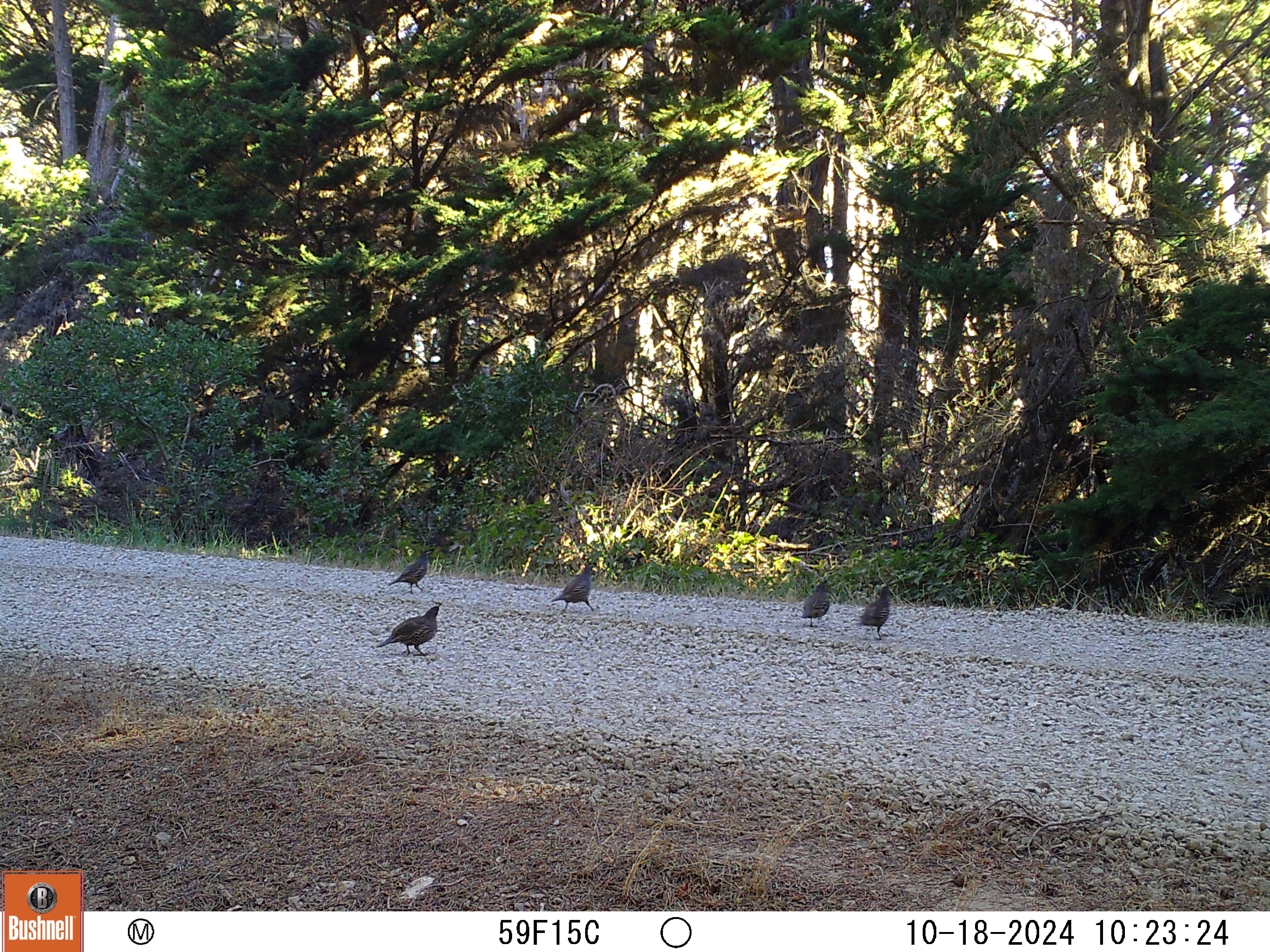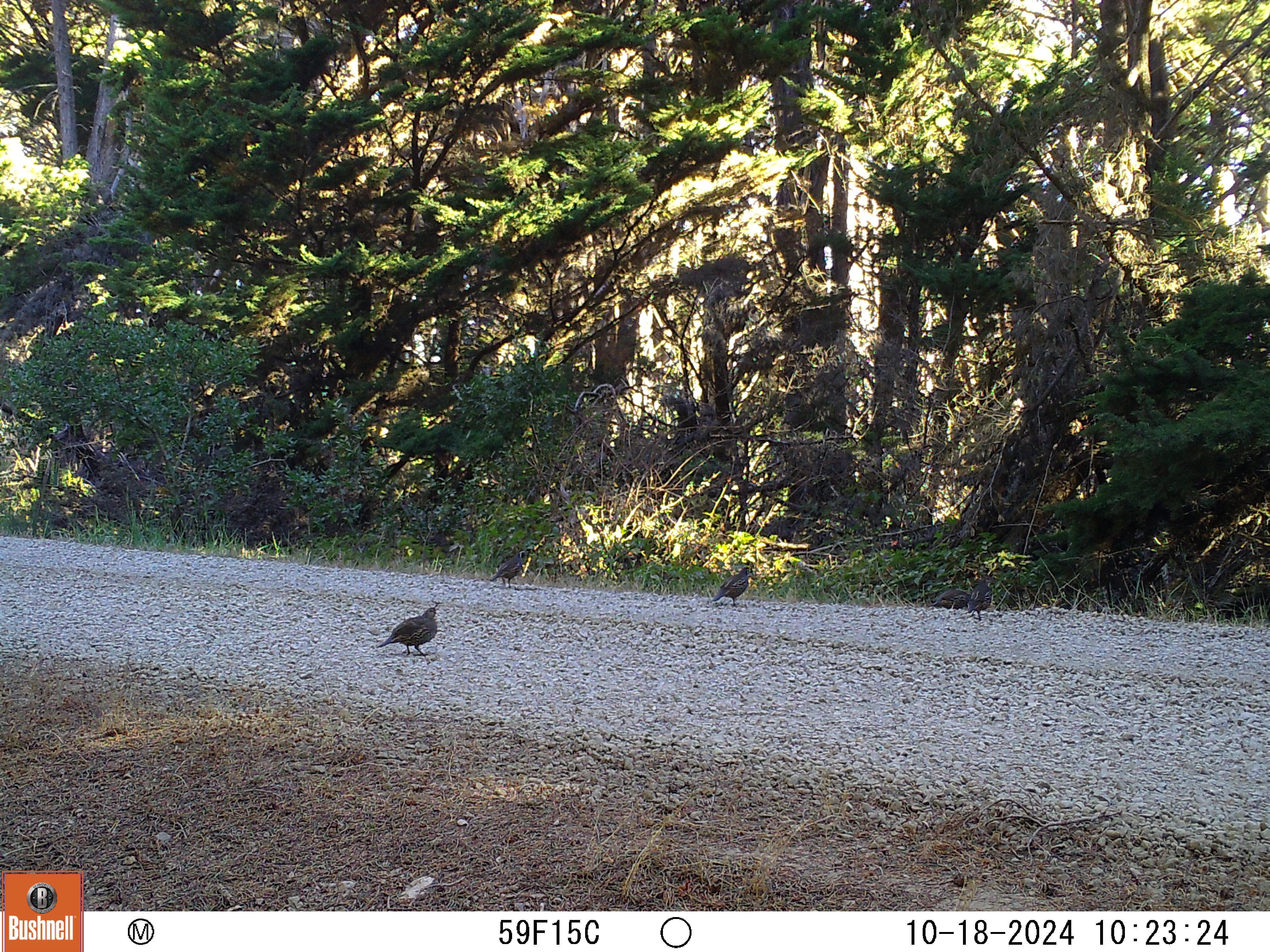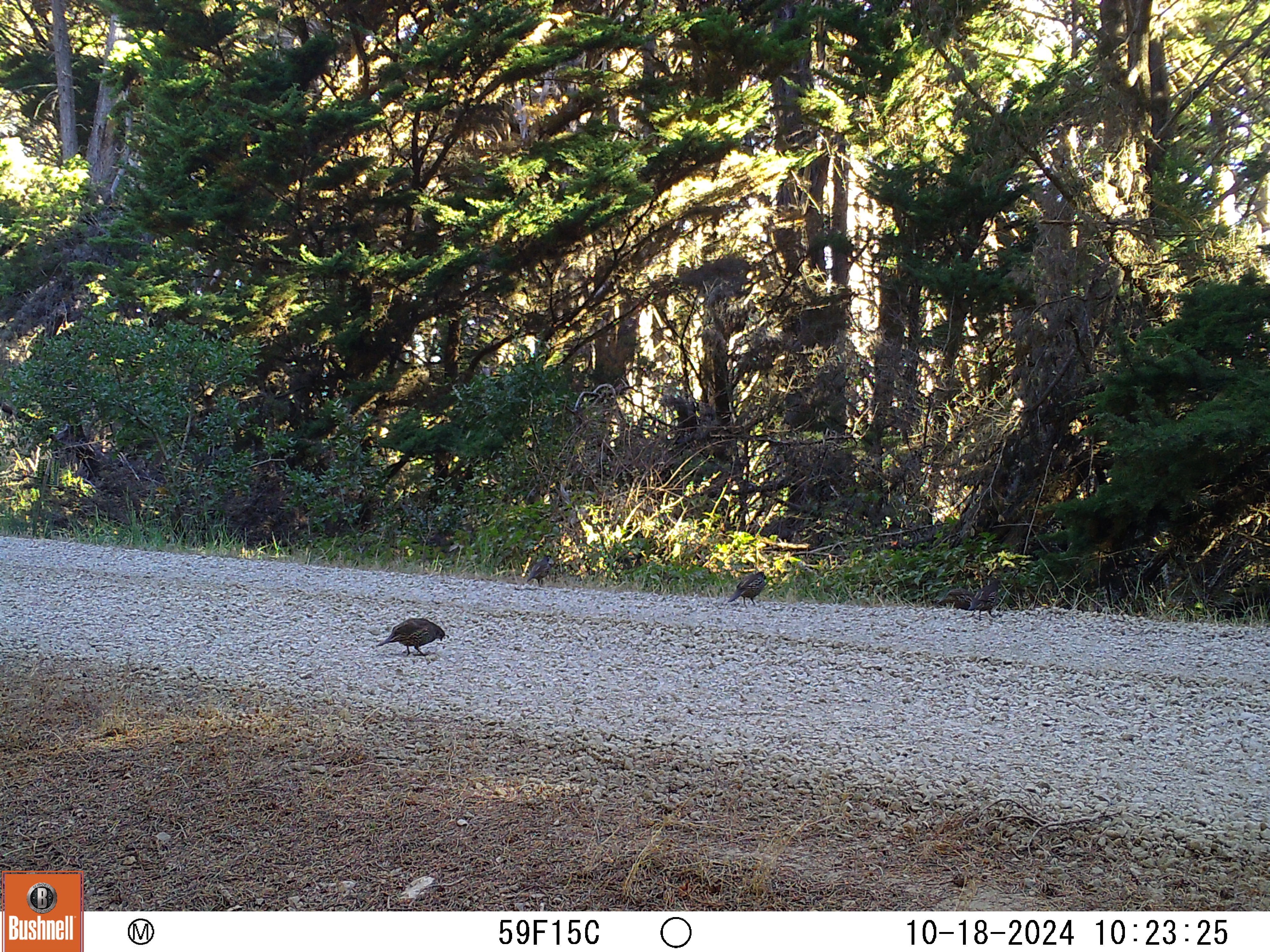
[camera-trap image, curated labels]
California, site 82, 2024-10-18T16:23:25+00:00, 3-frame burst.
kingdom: Animalia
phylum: Chordata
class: Aves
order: Galliformes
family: Odontophoridae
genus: Callipepla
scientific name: Callipepla californica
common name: california quail